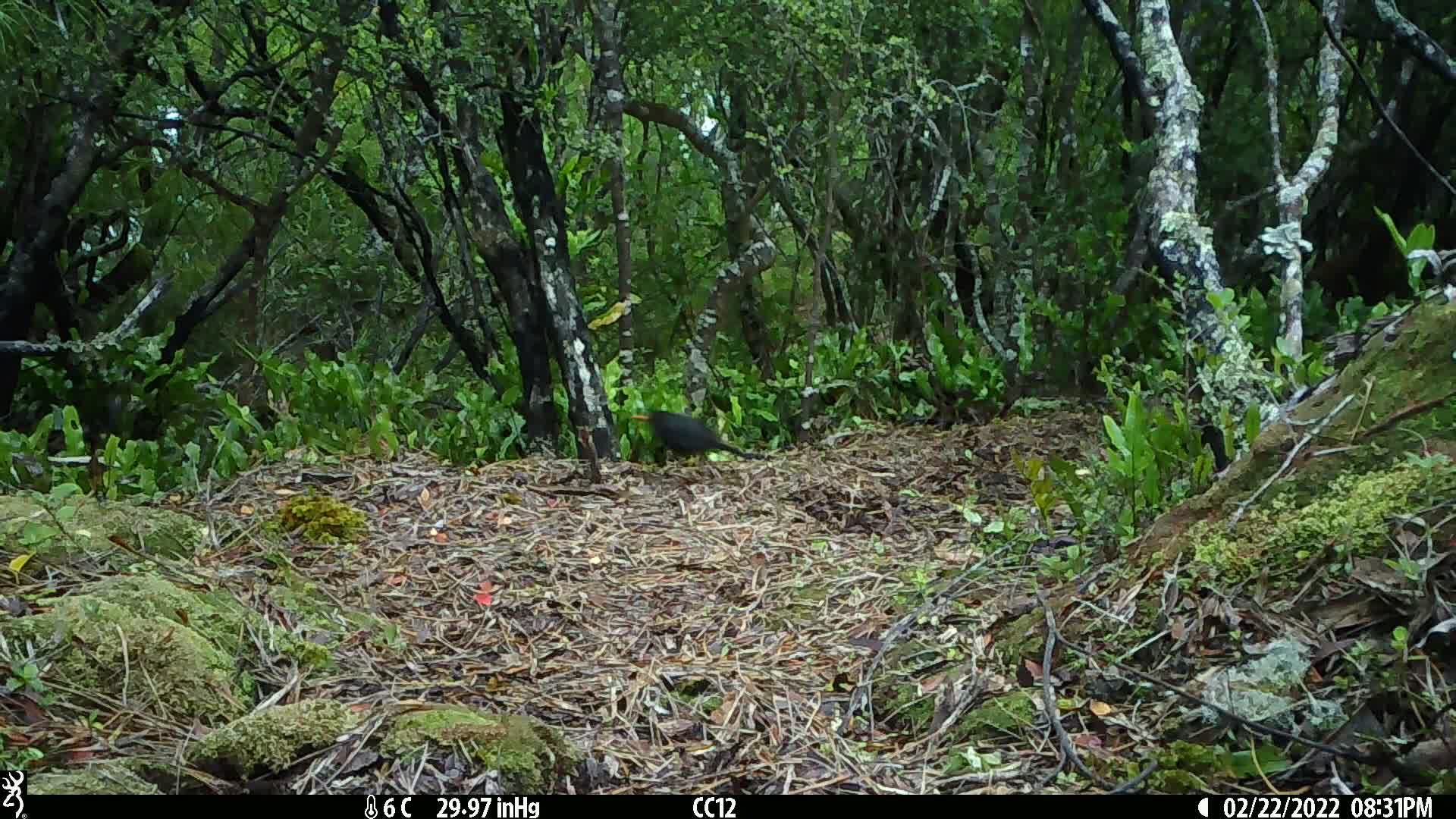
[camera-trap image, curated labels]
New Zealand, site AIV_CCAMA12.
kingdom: Animalia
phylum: Chordata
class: Aves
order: Passeriformes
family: Turdidae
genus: Turdus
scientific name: Turdus merula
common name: eurasian blackbird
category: blackbird